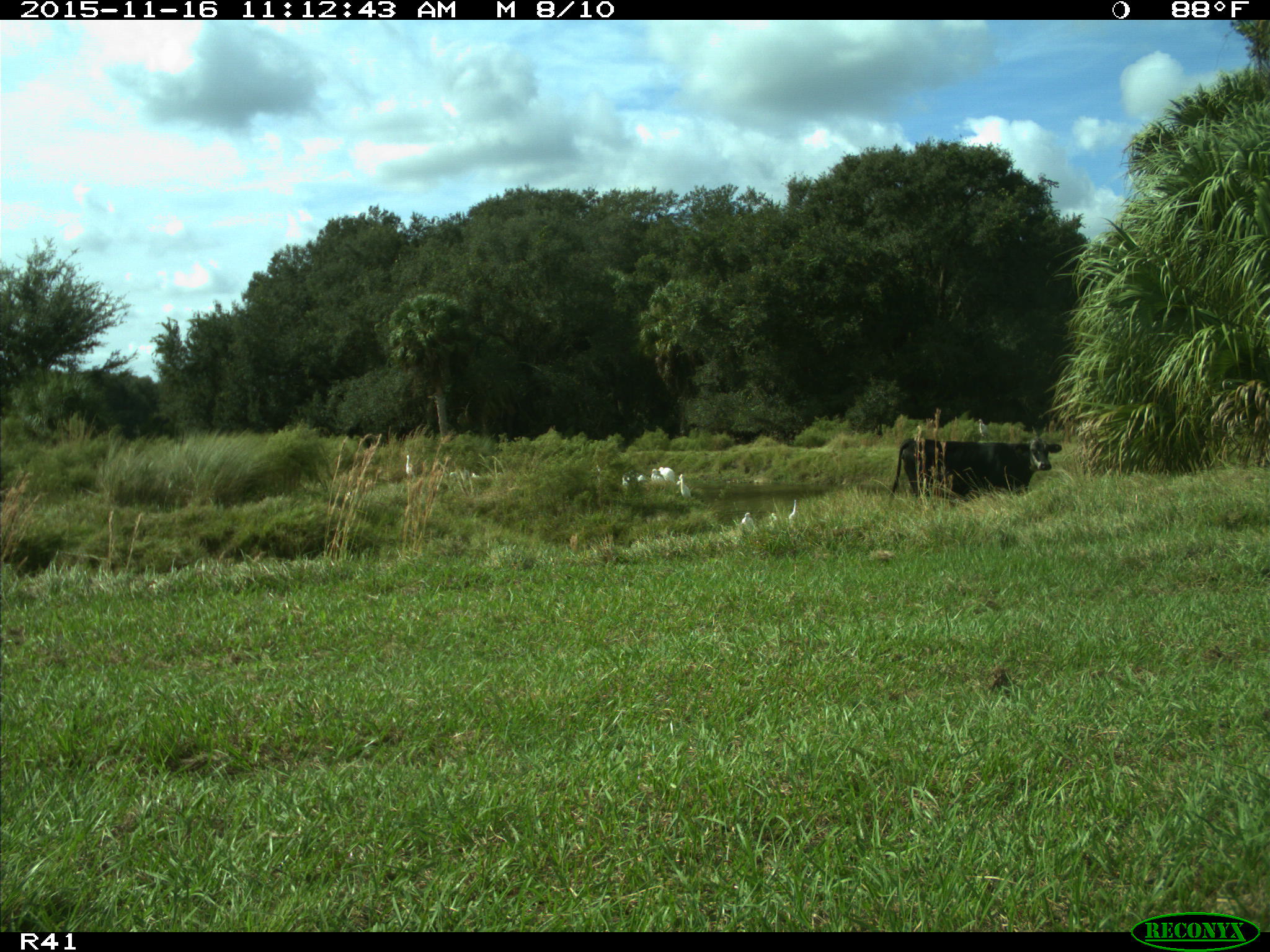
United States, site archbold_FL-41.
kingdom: Animalia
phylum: Chordata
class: Mammalia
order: Artiodactyla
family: Bovidae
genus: Bos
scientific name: Bos taurus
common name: domestic cow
Bos taurus (domestic cow).